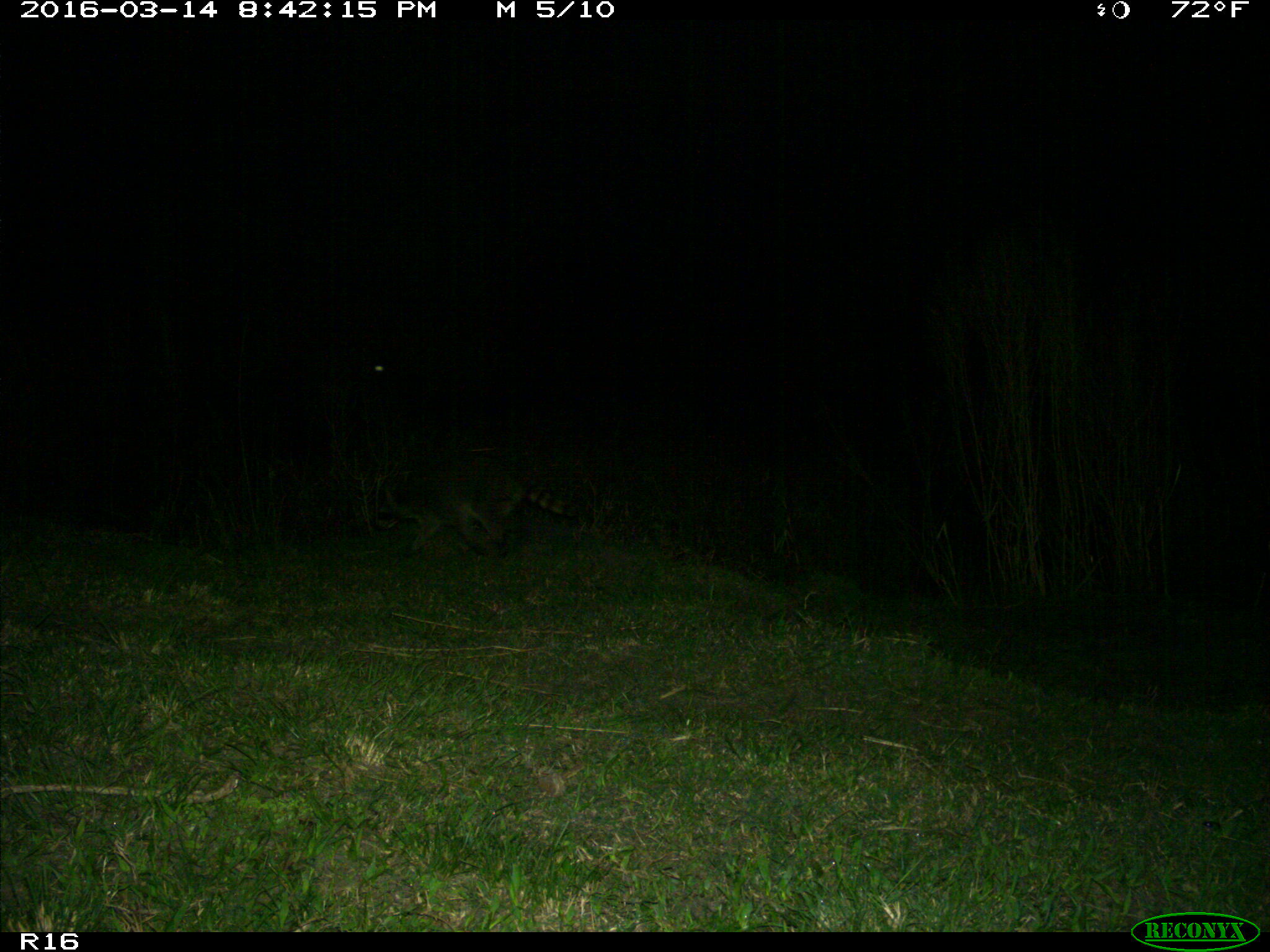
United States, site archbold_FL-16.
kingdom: Animalia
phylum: Chordata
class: Mammalia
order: Carnivora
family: Procyonidae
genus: Procyon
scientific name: Procyon lotor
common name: common raccoon